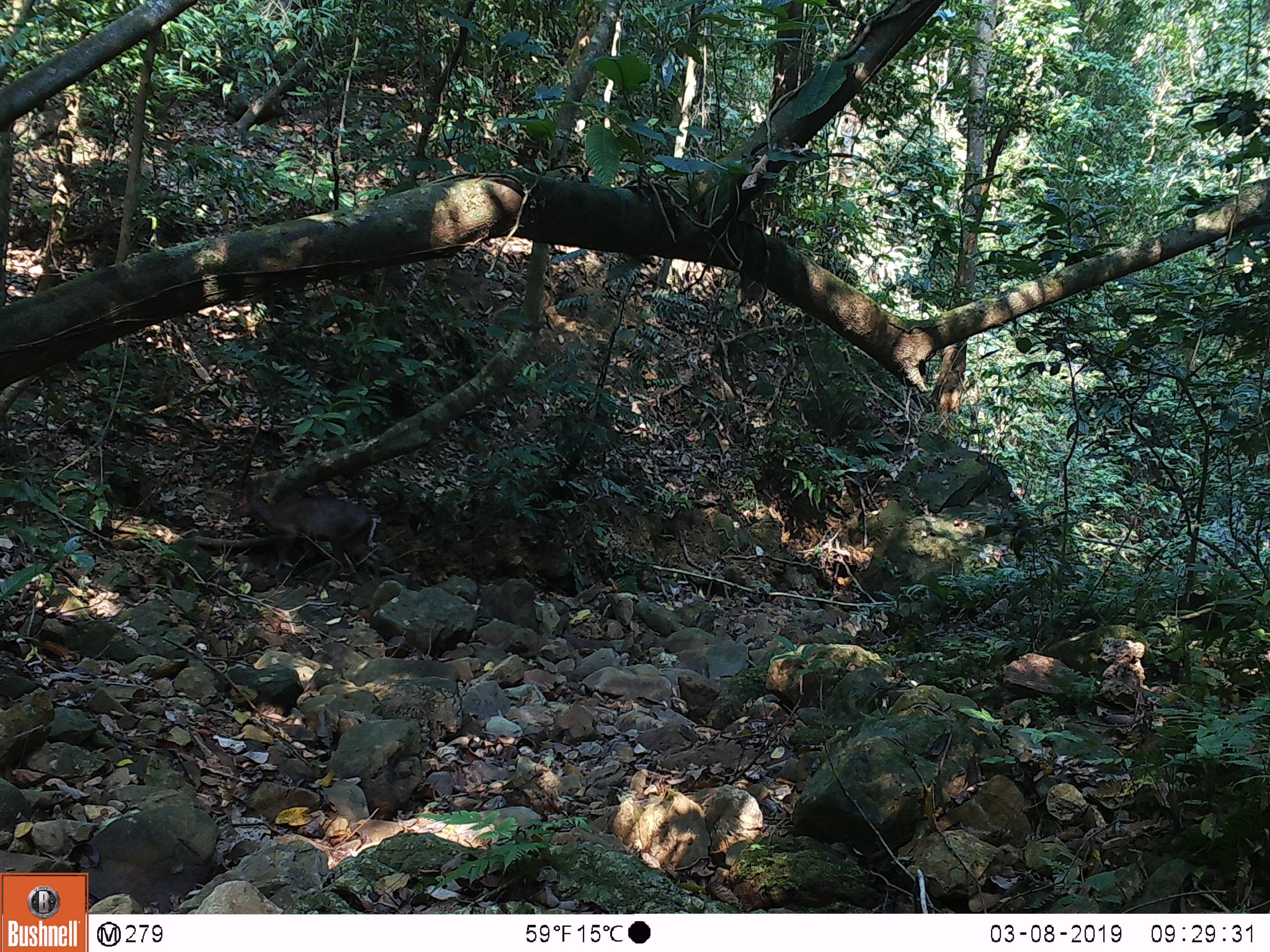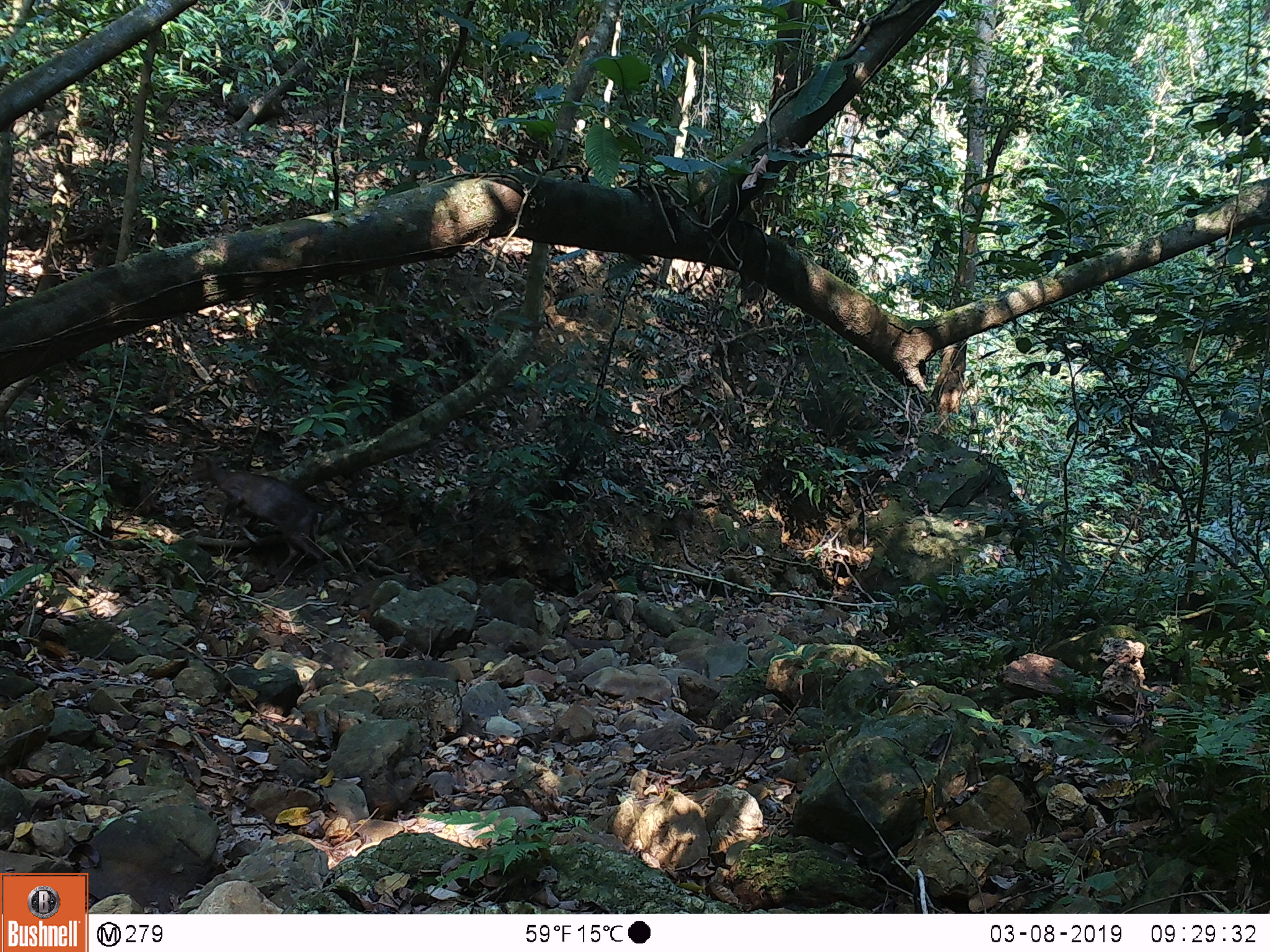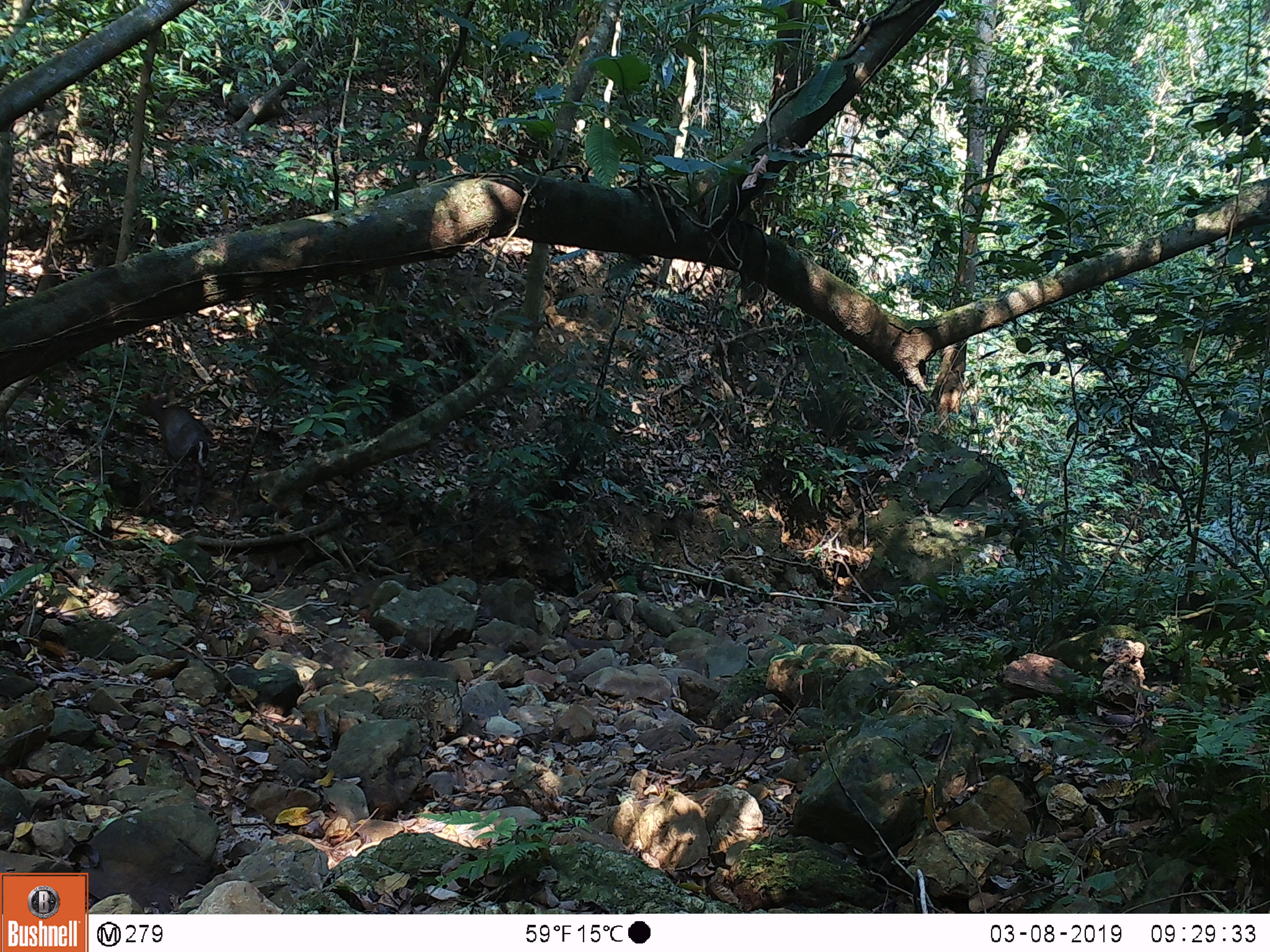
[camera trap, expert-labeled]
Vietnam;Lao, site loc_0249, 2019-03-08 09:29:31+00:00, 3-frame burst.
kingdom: Animalia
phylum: Chordata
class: Mammalia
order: Artiodactyla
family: Cervidae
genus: Muntiacus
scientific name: Muntiacus rooseveltorum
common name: roosevelt's muntjac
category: roosevelts muntjac group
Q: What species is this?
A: Roosevelts muntjac group (roosevelt's muntjac) (Muntiacus rooseveltorum).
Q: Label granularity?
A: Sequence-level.